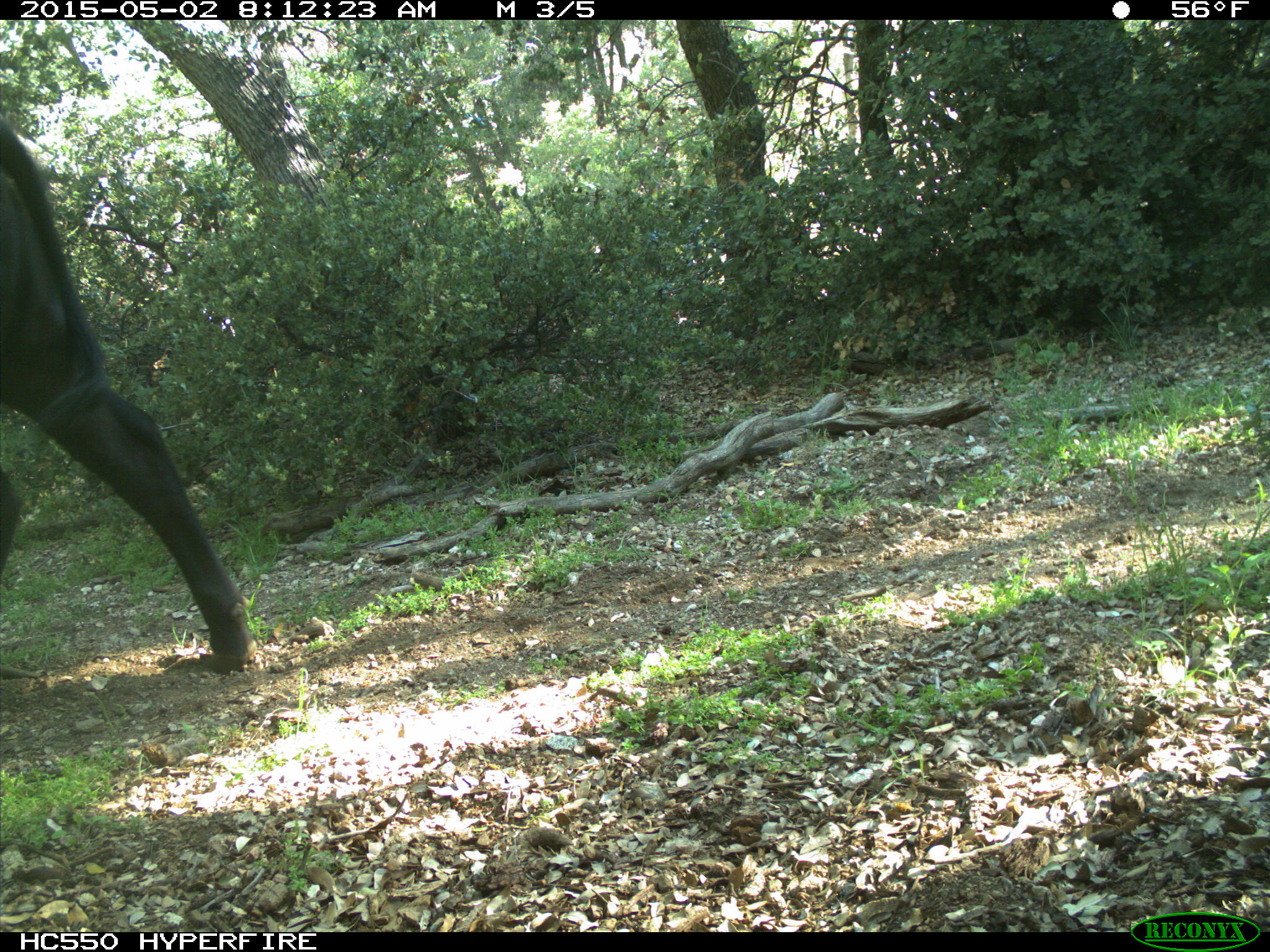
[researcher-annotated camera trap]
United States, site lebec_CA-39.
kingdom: Animalia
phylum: Chordata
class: Mammalia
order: Artiodactyla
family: Bovidae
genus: Bos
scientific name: Bos taurus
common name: domestic cow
Bos taurus (domestic cow).